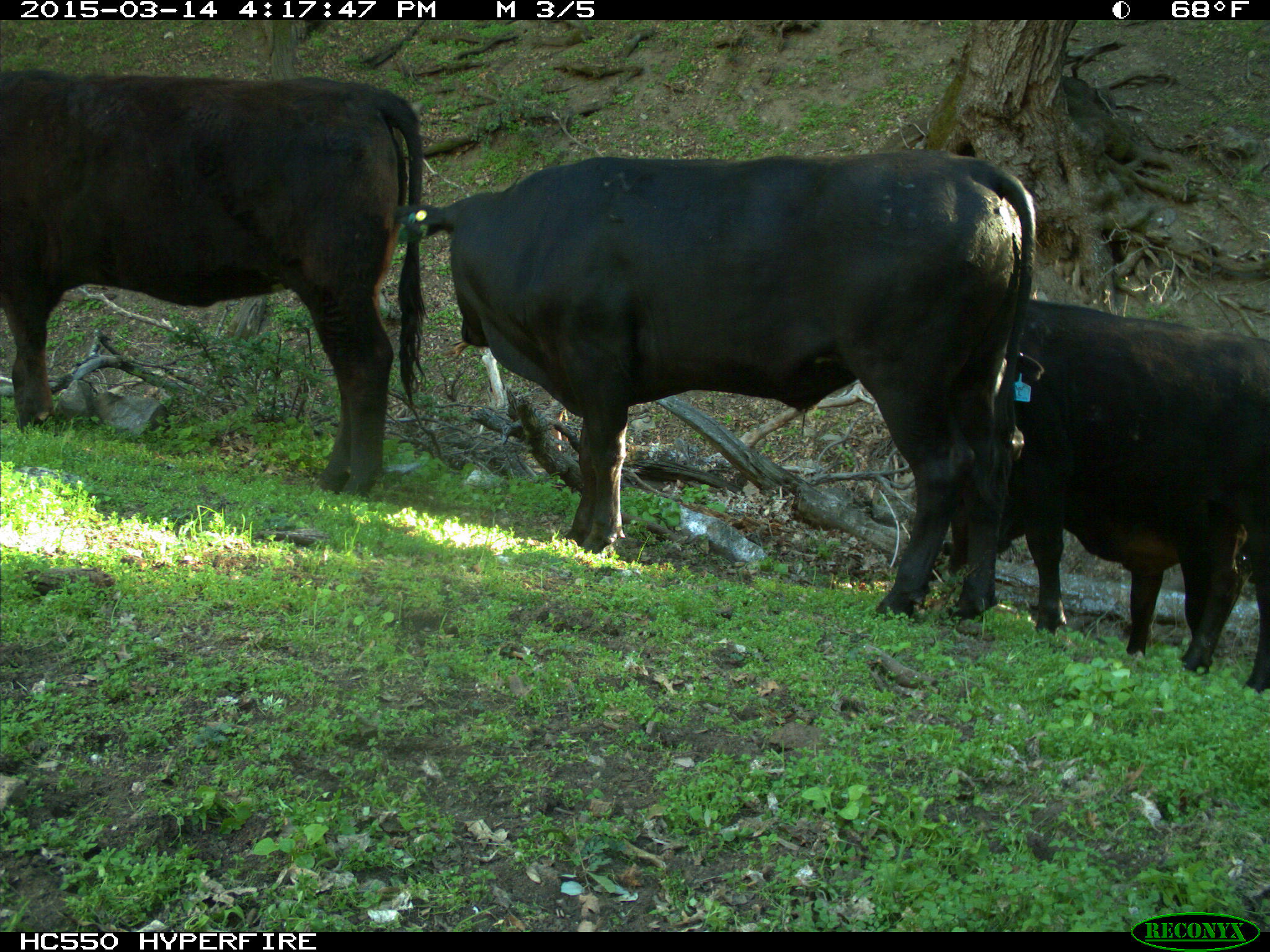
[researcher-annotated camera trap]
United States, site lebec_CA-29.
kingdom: Animalia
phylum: Chordata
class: Mammalia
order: Artiodactyla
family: Bovidae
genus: Bos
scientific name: Bos taurus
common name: domestic cow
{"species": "Bos taurus (domestic cow)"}